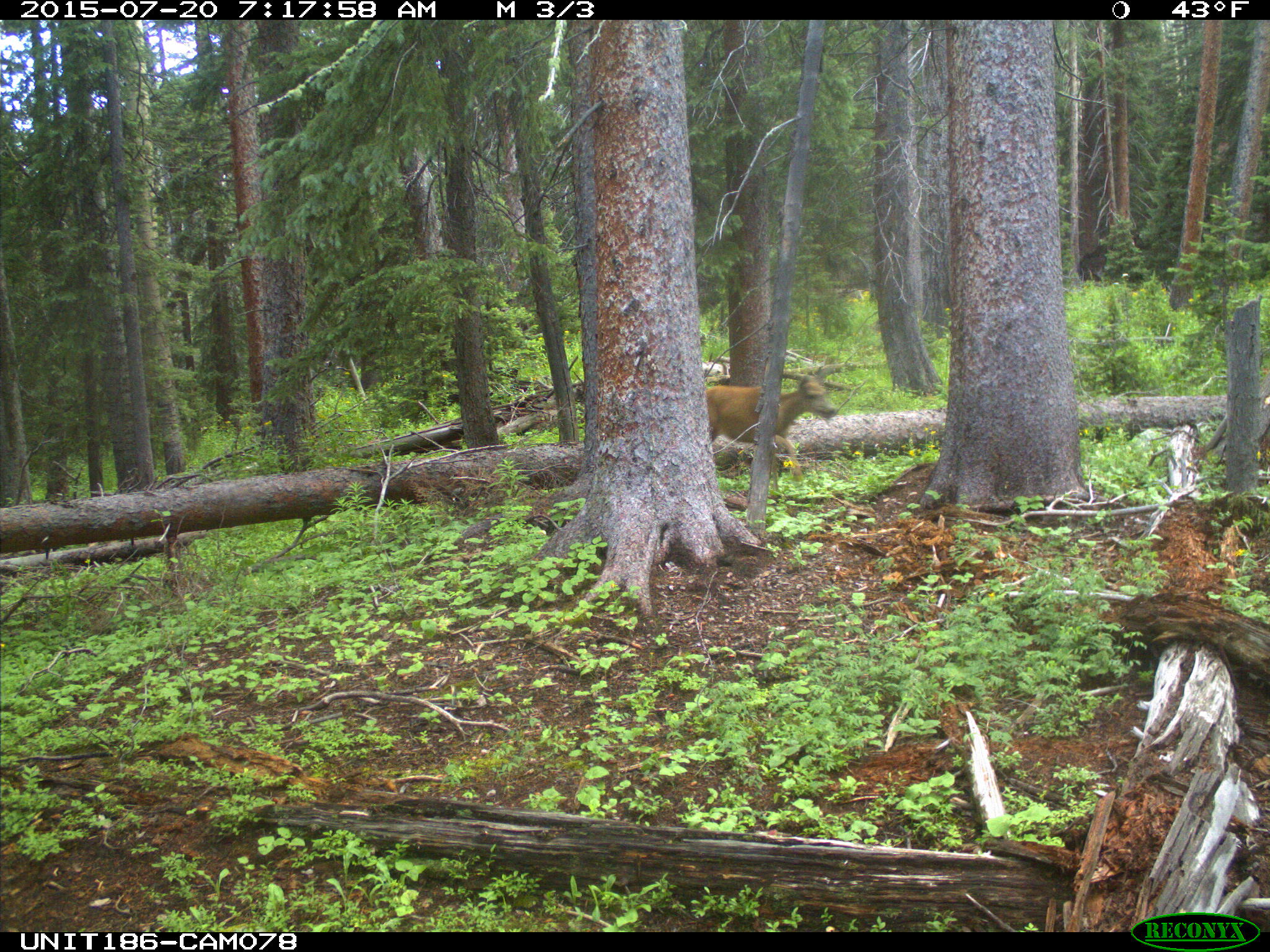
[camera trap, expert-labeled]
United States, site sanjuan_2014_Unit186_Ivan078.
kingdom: Animalia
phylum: Chordata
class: Mammalia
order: Artiodactyla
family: Cervidae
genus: Odocoileus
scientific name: Odocoileus hemionus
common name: mule deer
Odocoileus hemionus (mule deer).